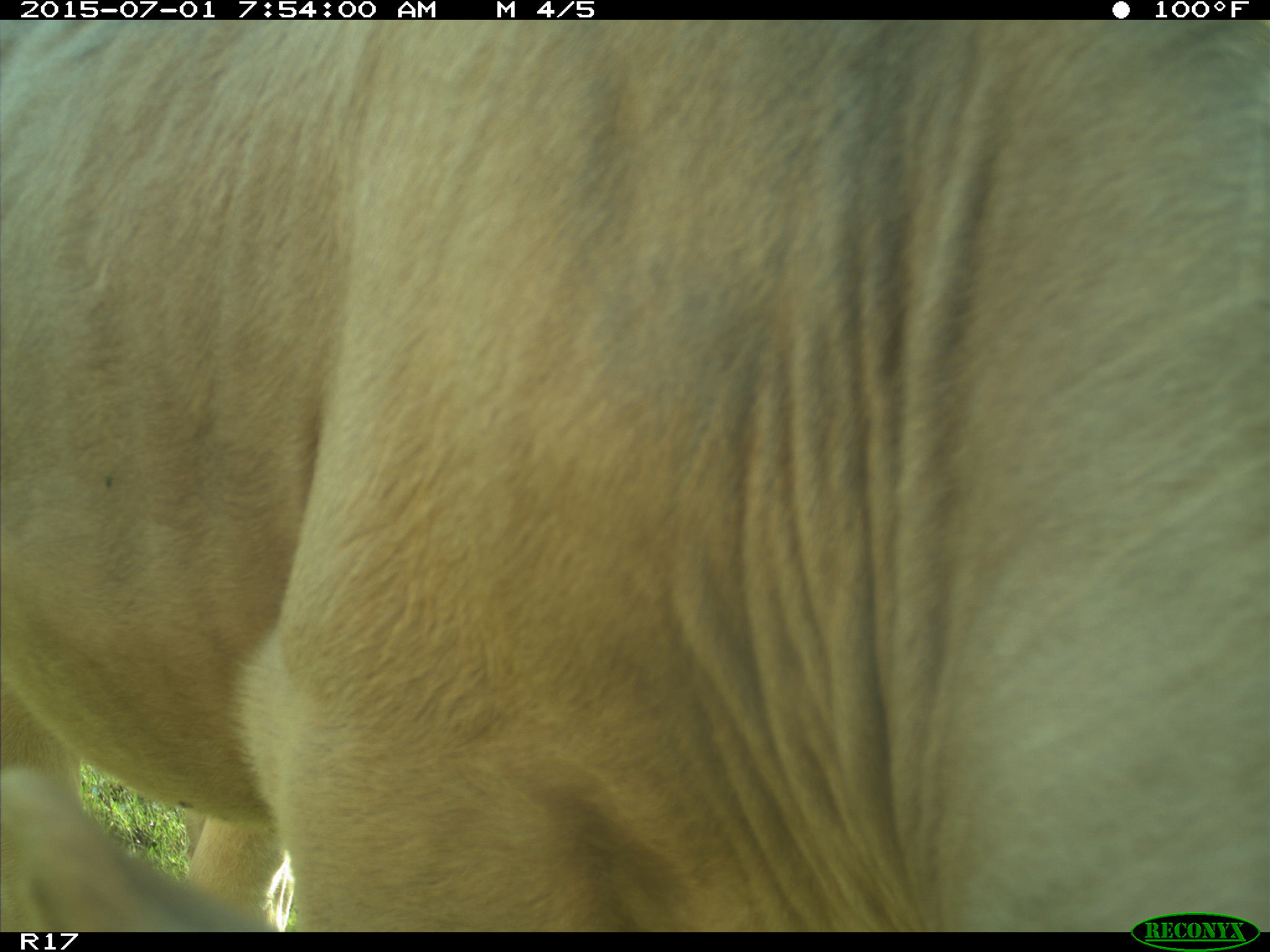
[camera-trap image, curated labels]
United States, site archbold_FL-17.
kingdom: Animalia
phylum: Chordata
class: Mammalia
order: Artiodactyla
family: Bovidae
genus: Bos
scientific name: Bos taurus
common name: domestic cow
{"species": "Bos taurus (domestic cow)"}